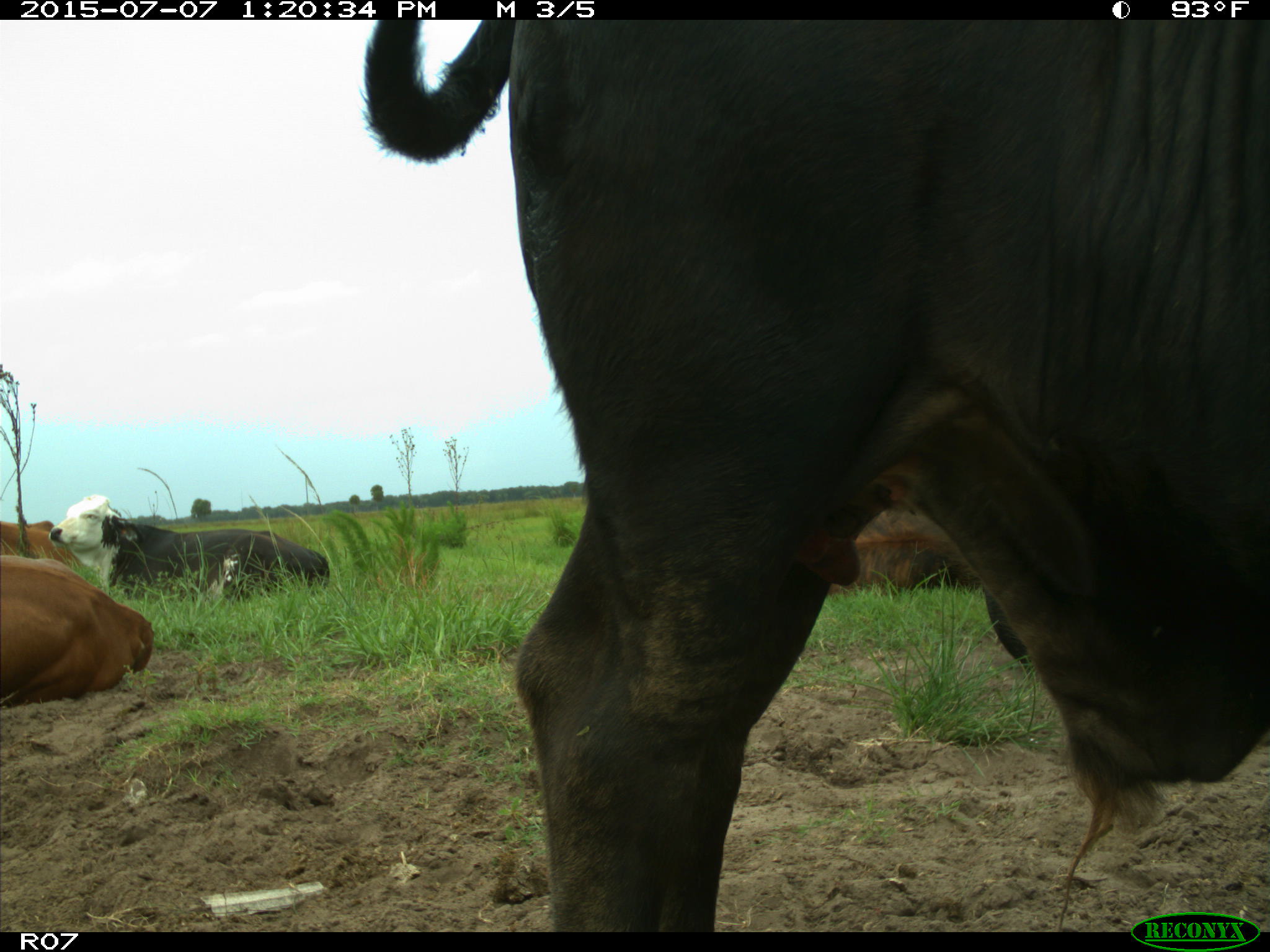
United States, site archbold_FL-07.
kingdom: Animalia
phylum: Chordata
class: Mammalia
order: Artiodactyla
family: Bovidae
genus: Bos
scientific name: Bos taurus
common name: domestic cow